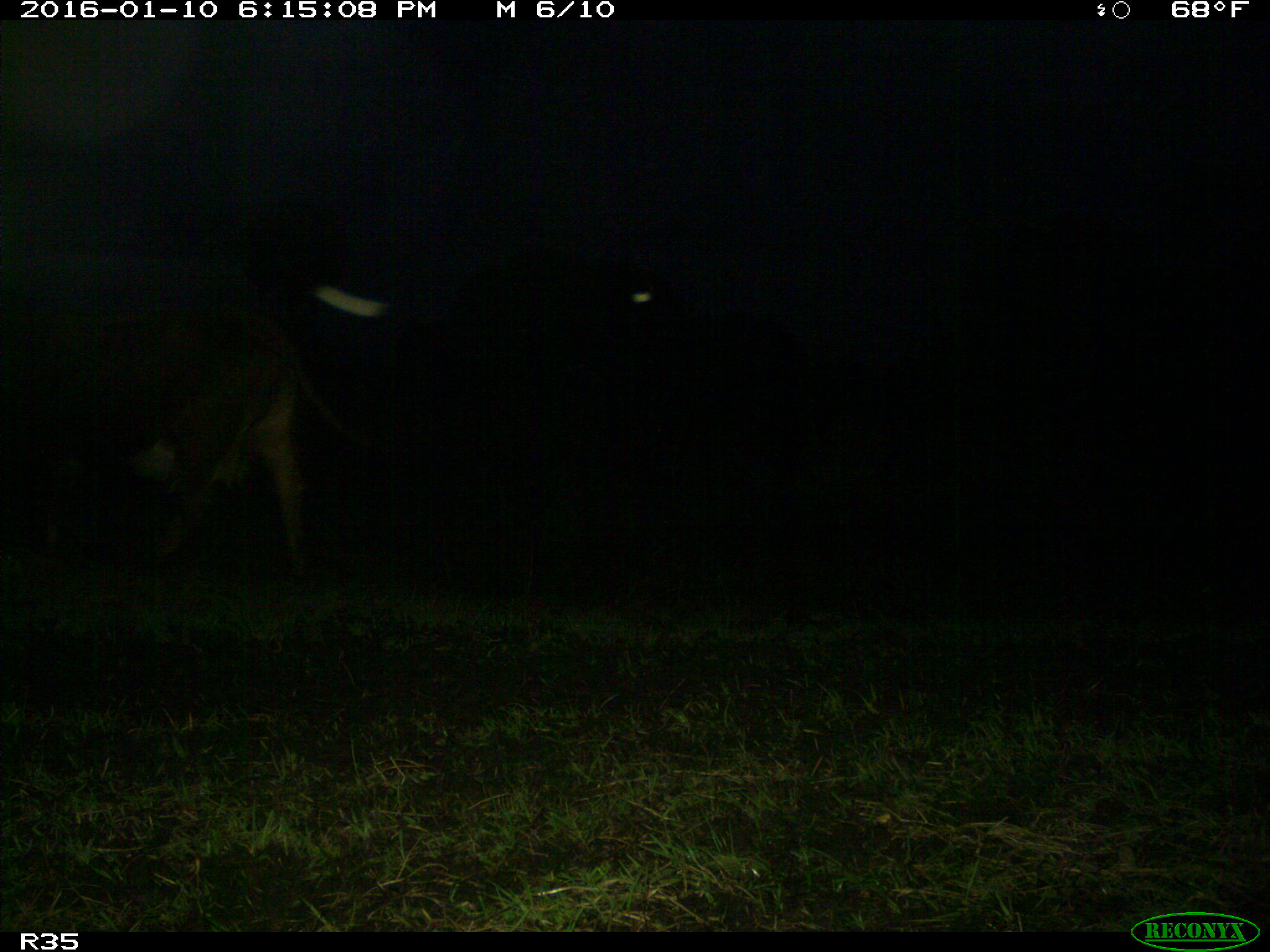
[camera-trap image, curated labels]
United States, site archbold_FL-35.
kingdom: Animalia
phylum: Chordata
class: Mammalia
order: Artiodactyla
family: Bovidae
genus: Bos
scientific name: Bos taurus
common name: domestic cow